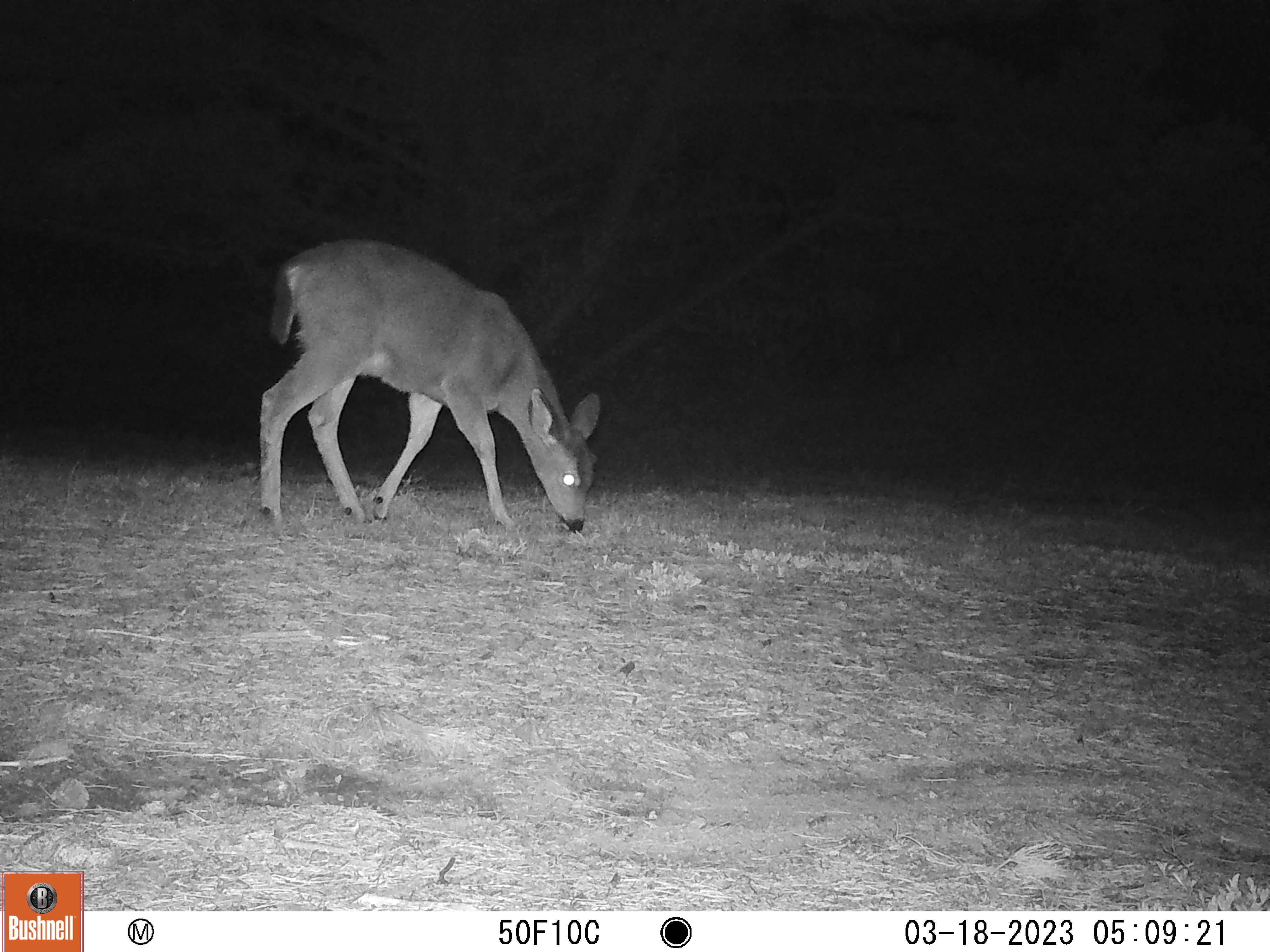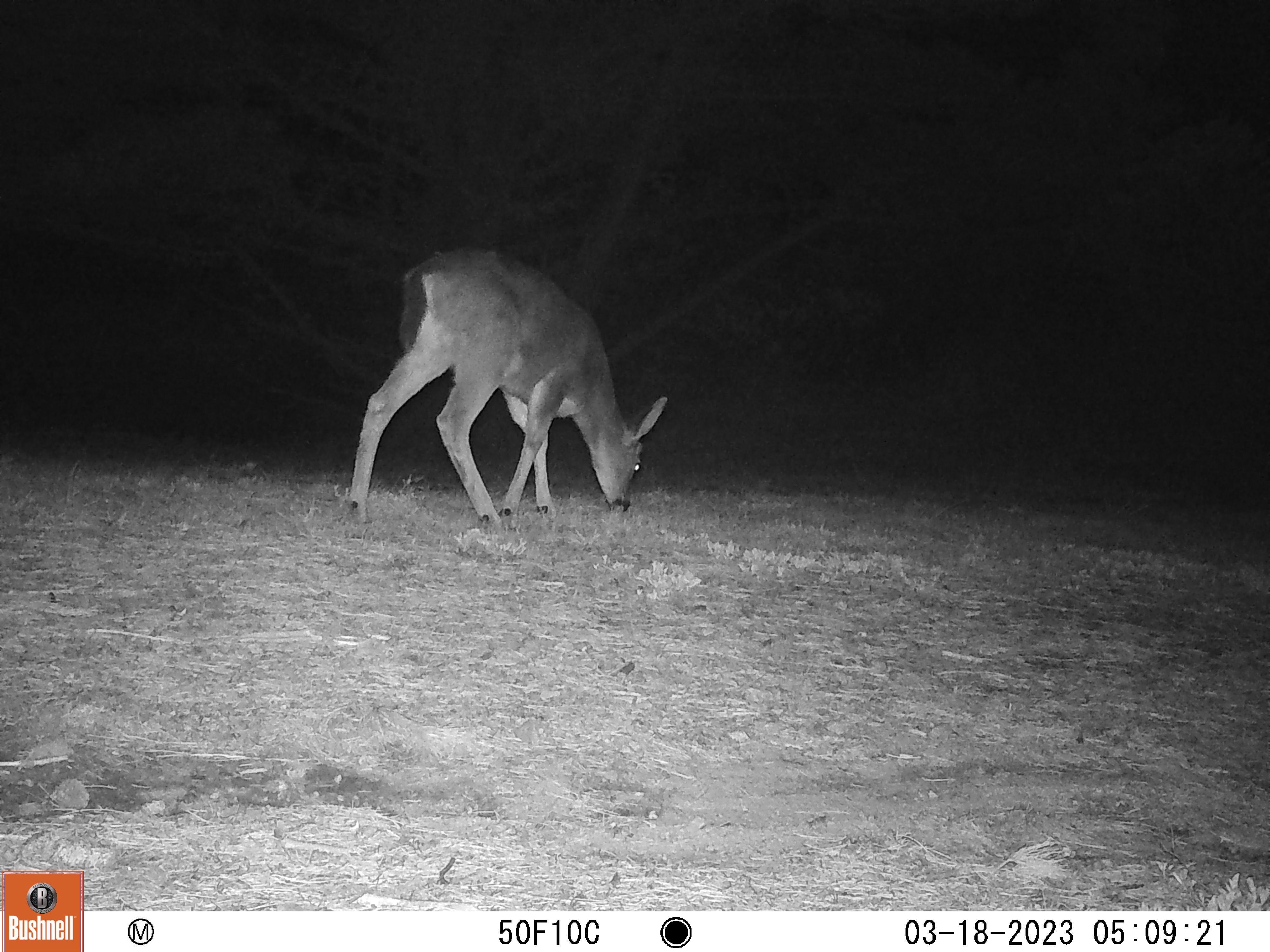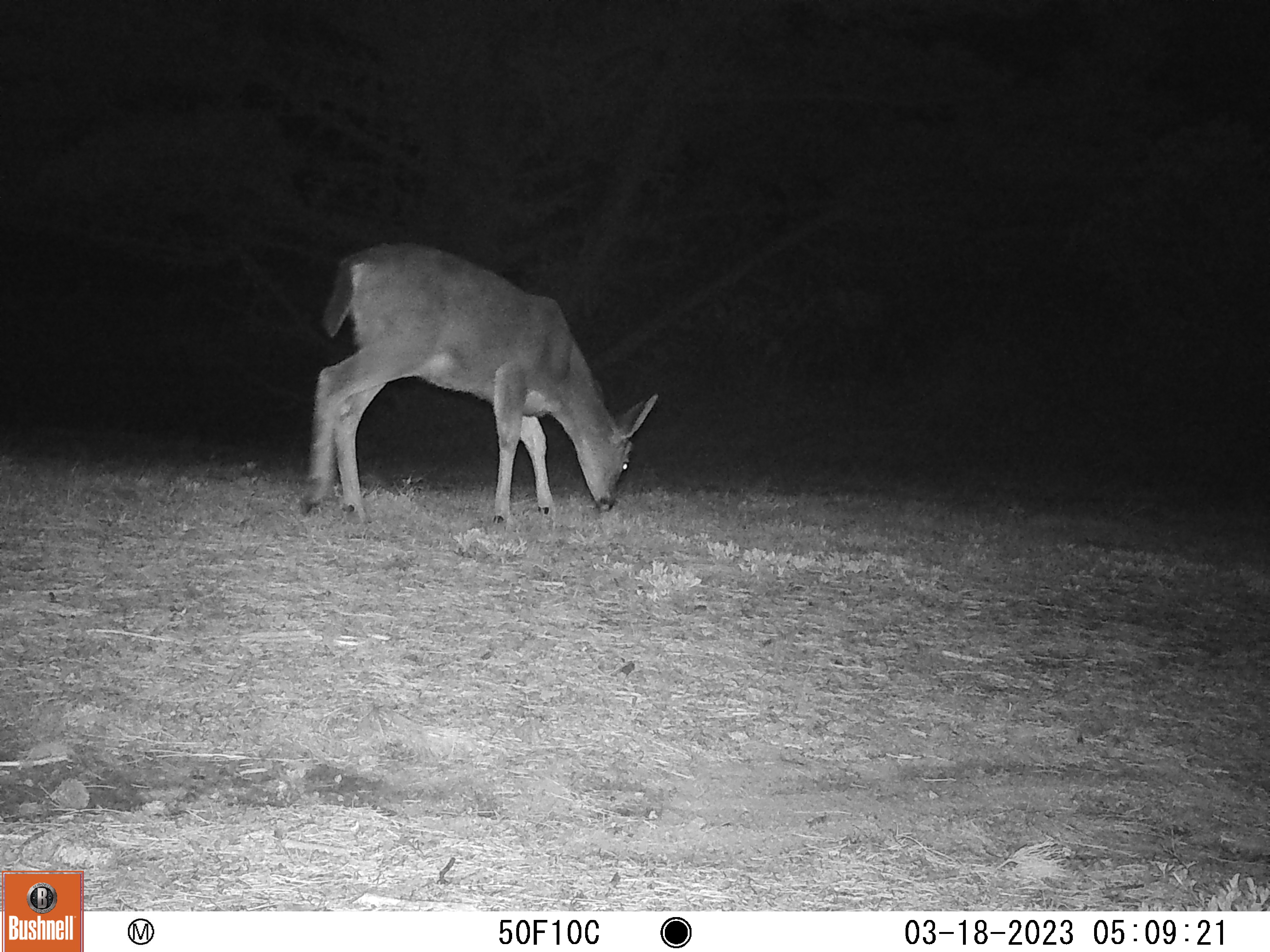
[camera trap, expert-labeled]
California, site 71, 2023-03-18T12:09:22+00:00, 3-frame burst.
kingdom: Animalia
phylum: Chordata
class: Mammalia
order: Artiodactyla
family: Cervidae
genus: Odocoileus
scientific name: Odocoileus hemionus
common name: mule deer